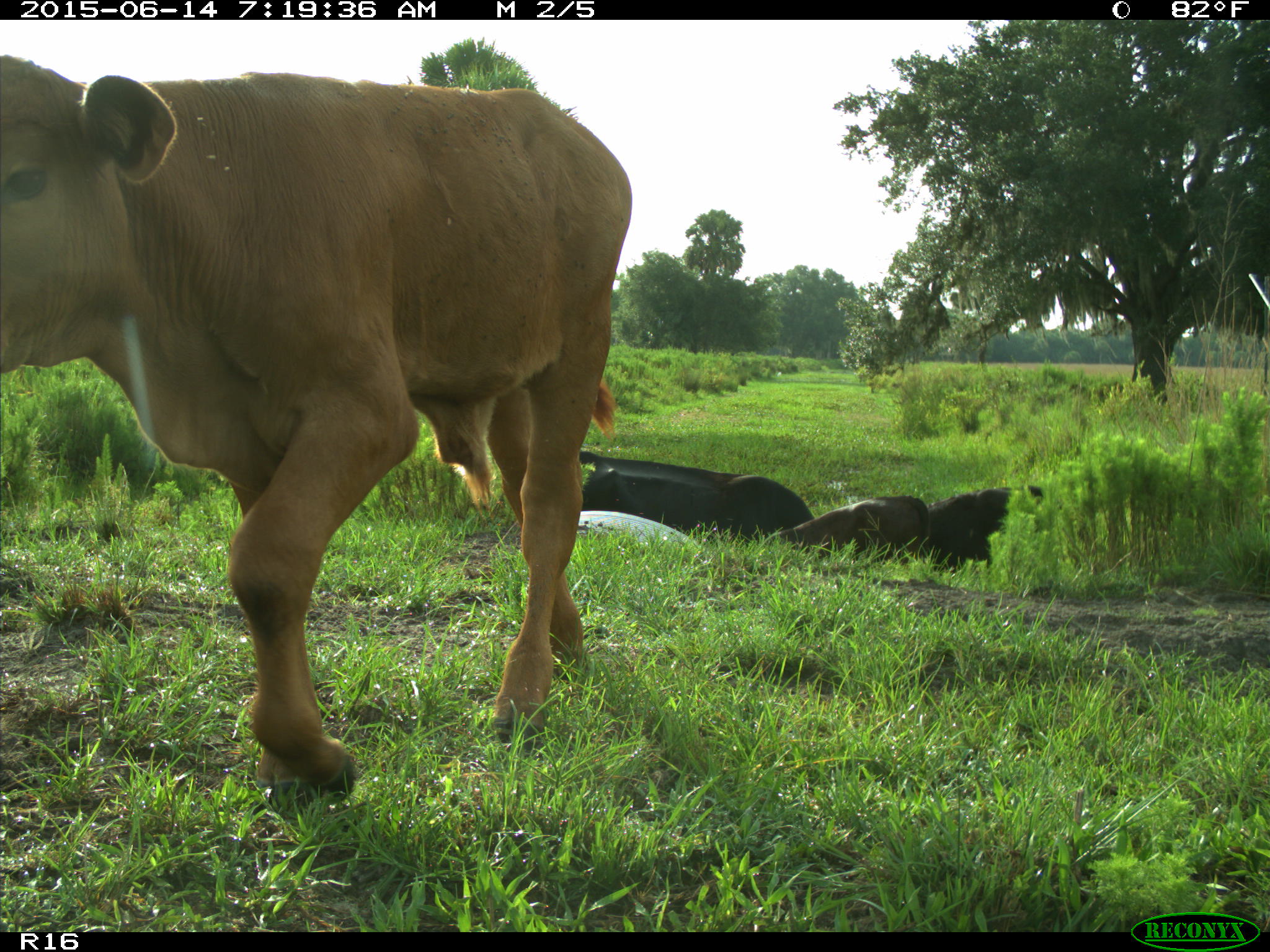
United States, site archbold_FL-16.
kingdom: Animalia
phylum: Chordata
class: Mammalia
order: Artiodactyla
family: Bovidae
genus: Bos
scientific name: Bos taurus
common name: domestic cow